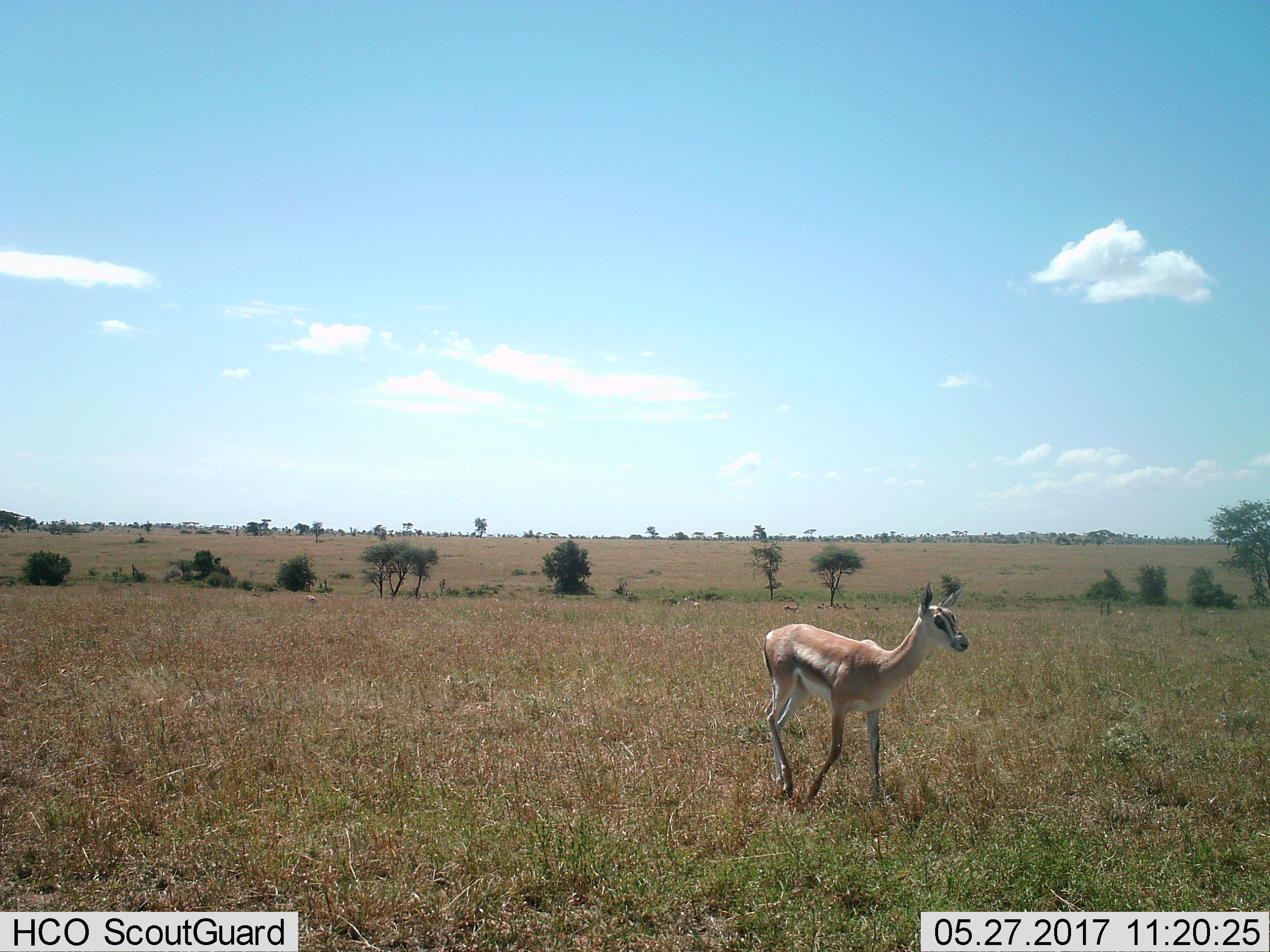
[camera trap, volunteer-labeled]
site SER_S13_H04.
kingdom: Animalia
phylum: Chordata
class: Mammalia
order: Artiodactyla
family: Bovidae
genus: Eudorcas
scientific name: Eudorcas thomsonii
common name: thomson's gazelle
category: gazellethomsons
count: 1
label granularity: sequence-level